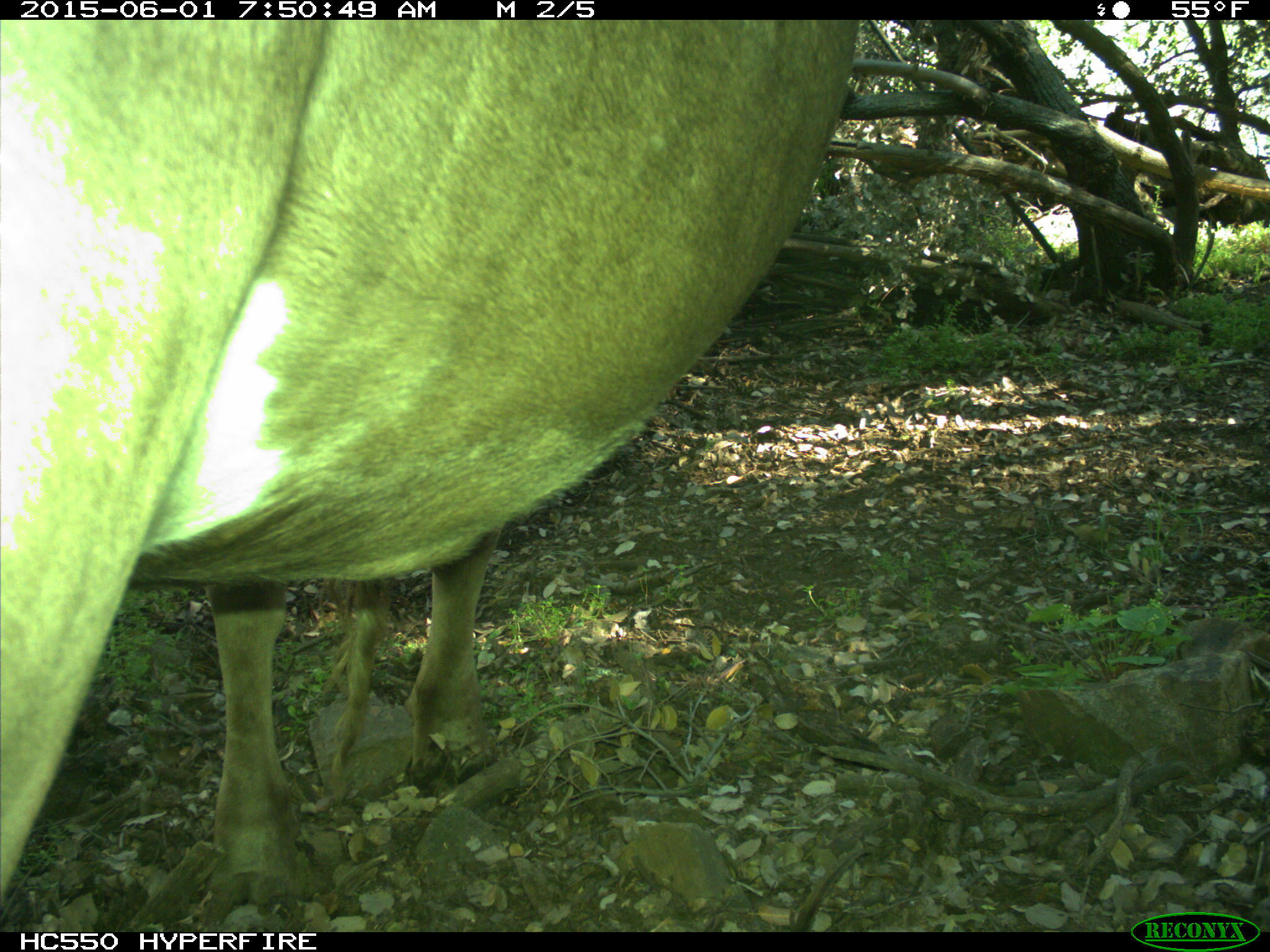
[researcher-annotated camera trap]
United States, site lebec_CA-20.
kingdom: Animalia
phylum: Chordata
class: Mammalia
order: Artiodactyla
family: Bovidae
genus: Bos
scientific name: Bos taurus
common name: domestic cow